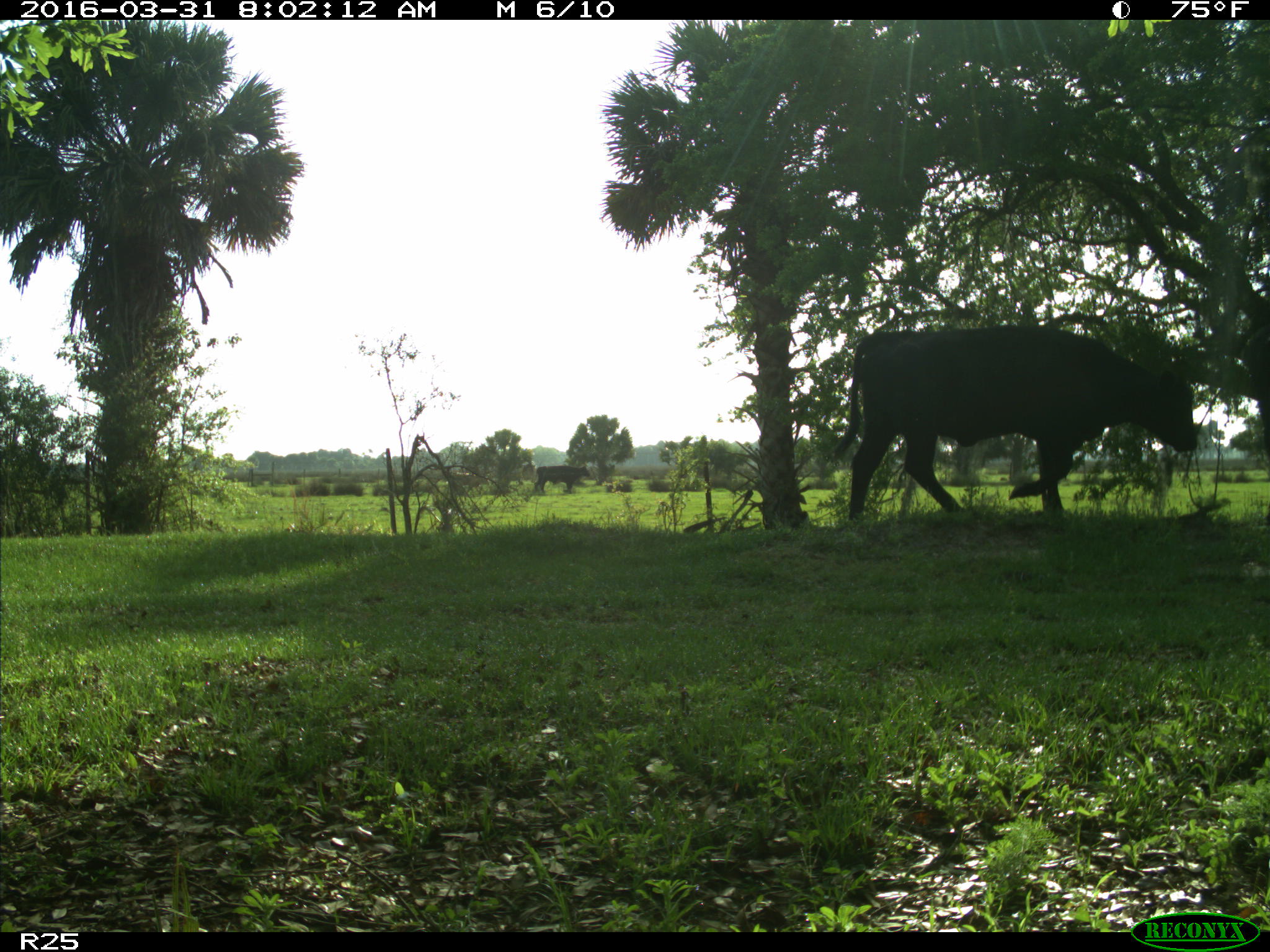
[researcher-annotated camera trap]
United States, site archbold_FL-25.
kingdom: Animalia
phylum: Chordata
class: Mammalia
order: Artiodactyla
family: Bovidae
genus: Bos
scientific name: Bos taurus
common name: domestic cow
Bos taurus (domestic cow).